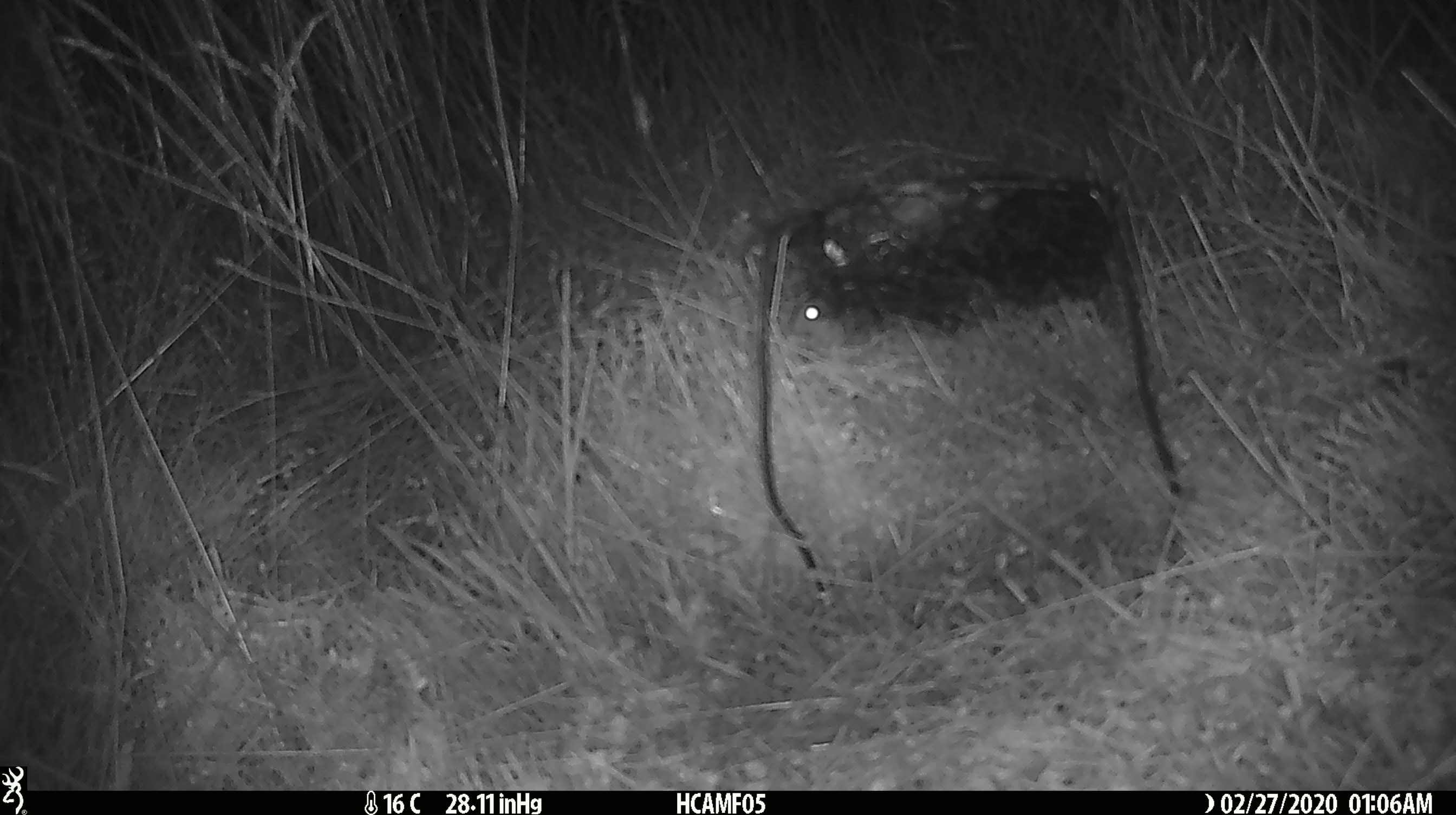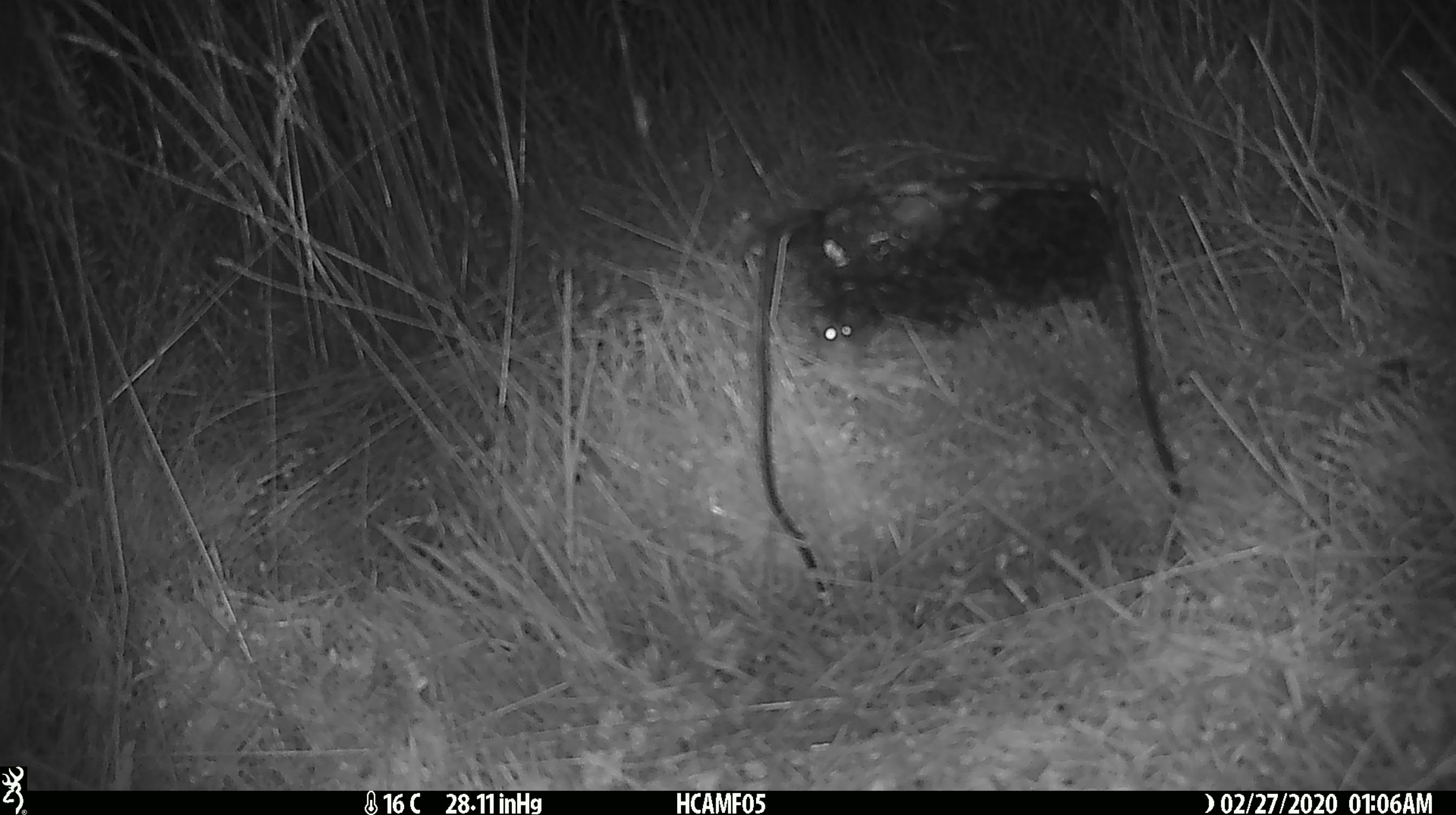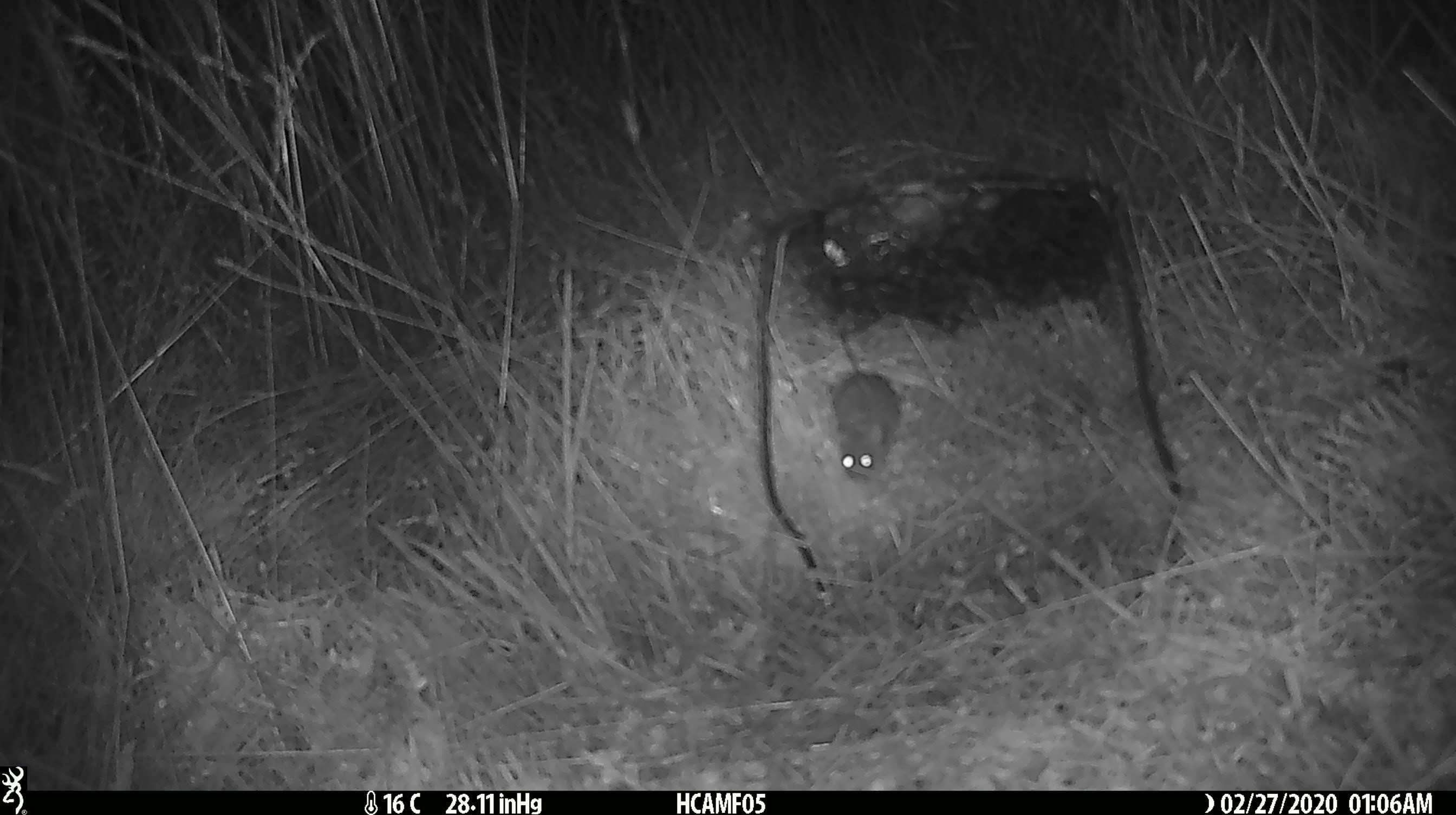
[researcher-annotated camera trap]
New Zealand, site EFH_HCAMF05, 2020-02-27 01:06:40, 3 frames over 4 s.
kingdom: Animalia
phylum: Chordata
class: Mammalia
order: Rodentia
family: Muridae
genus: Mus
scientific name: Mus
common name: mouse